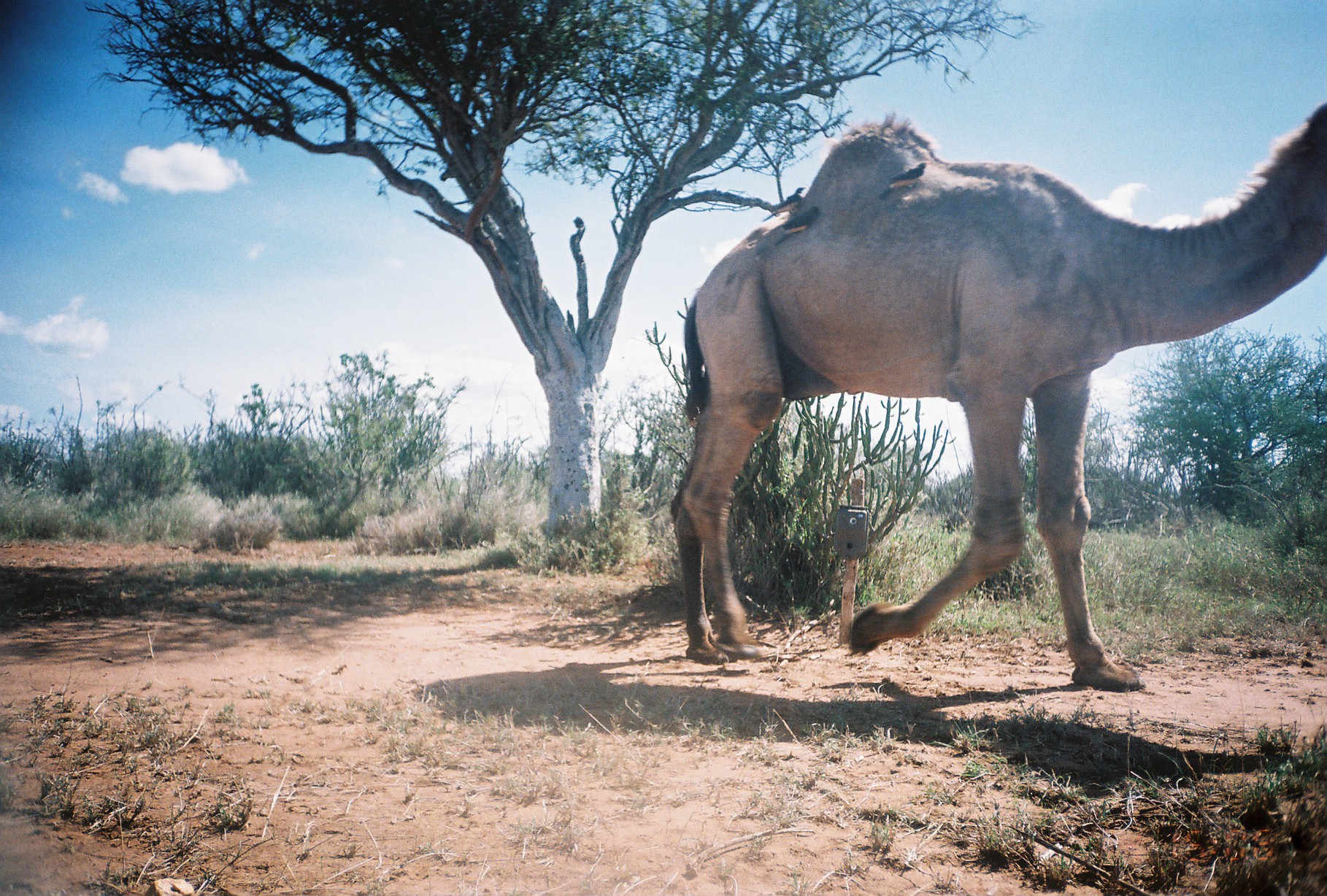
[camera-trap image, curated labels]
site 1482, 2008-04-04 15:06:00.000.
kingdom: Animalia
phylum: Chordata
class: Mammalia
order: Artiodactyla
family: Camelidae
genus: Camelus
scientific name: Camelus dromedarius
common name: dromedary camel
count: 1